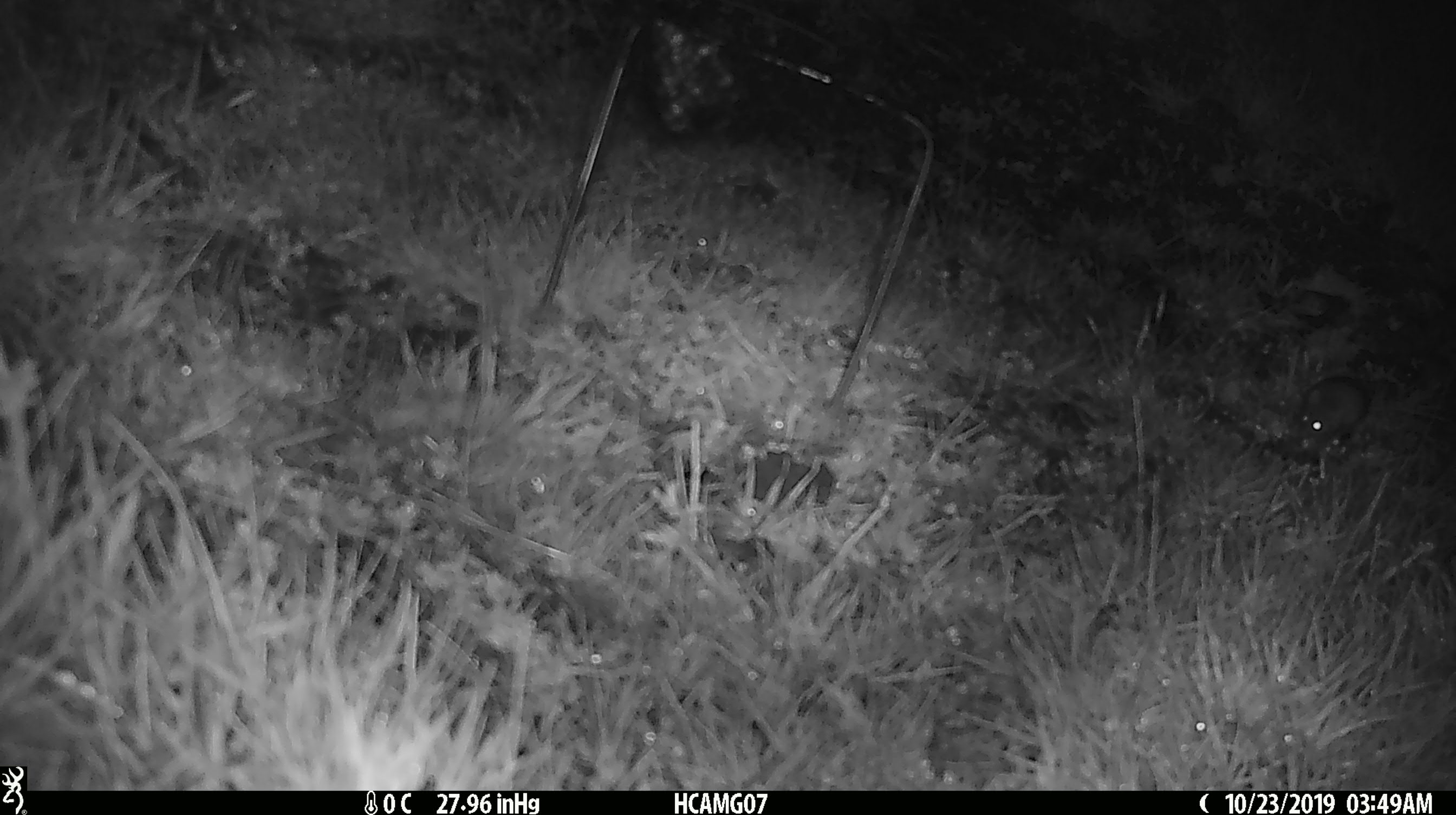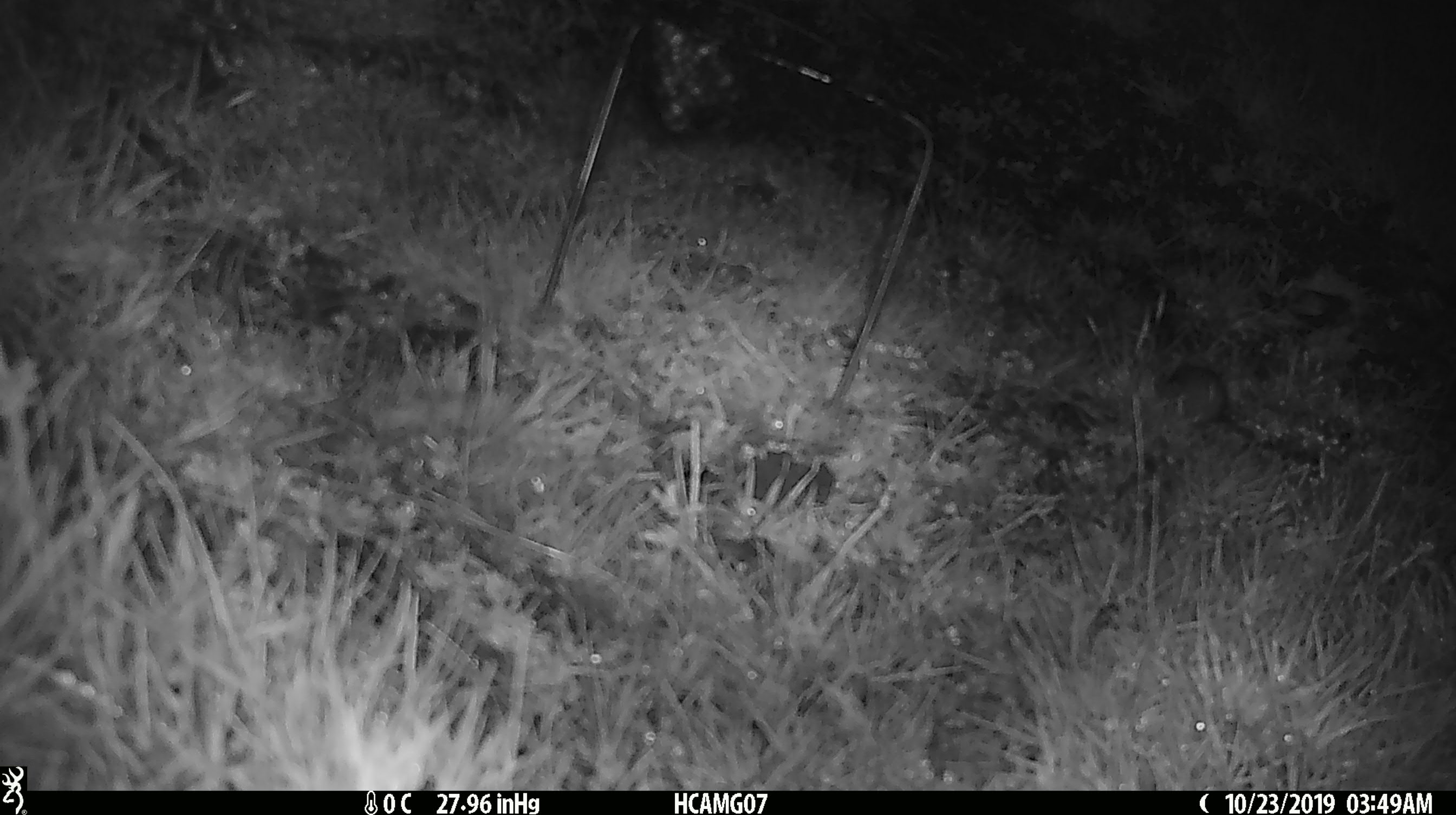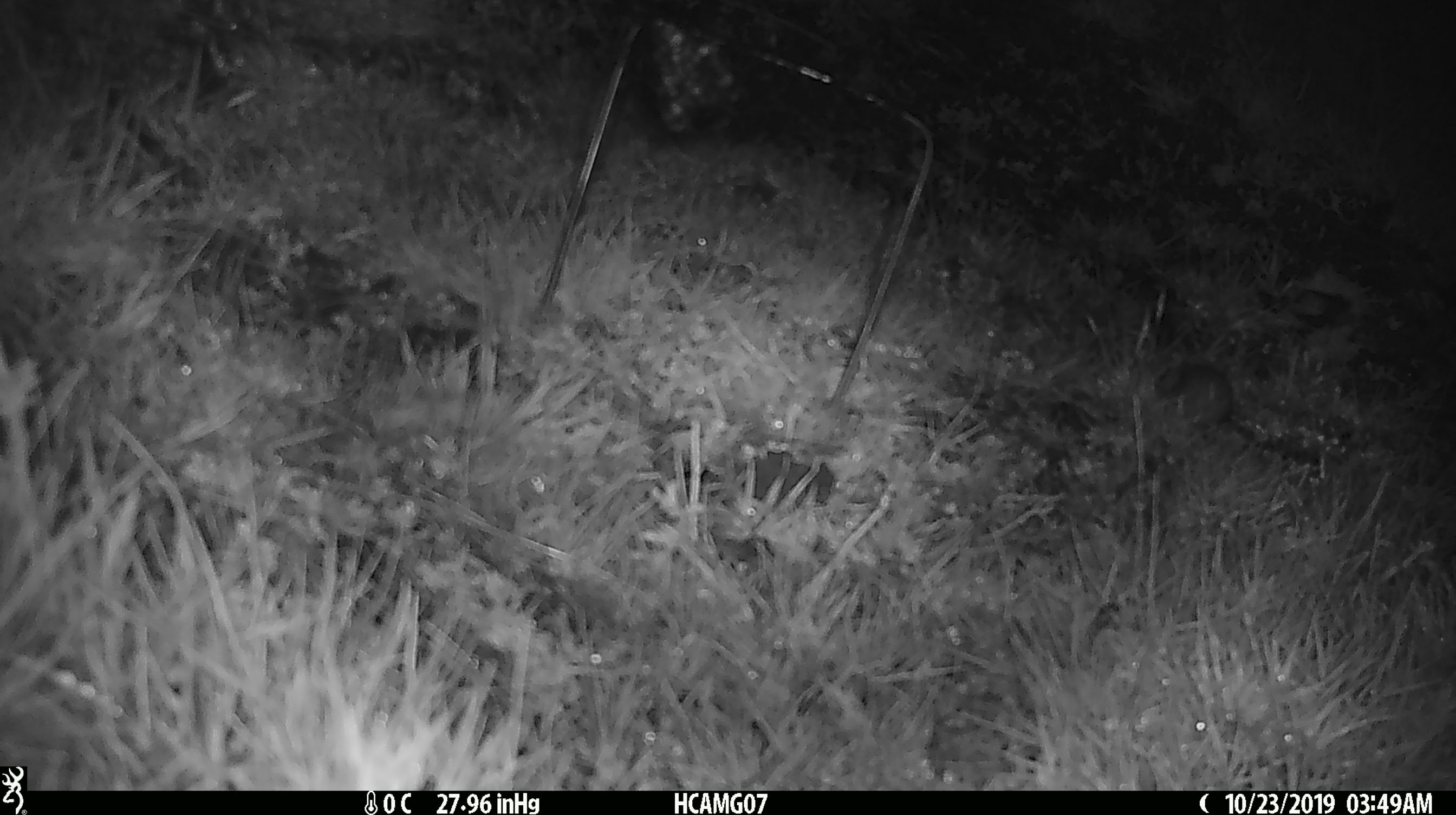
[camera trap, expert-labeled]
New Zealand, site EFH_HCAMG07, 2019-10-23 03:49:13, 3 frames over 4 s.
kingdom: Animalia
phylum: Chordata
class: Mammalia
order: Rodentia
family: Muridae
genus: Mus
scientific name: Mus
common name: mouse